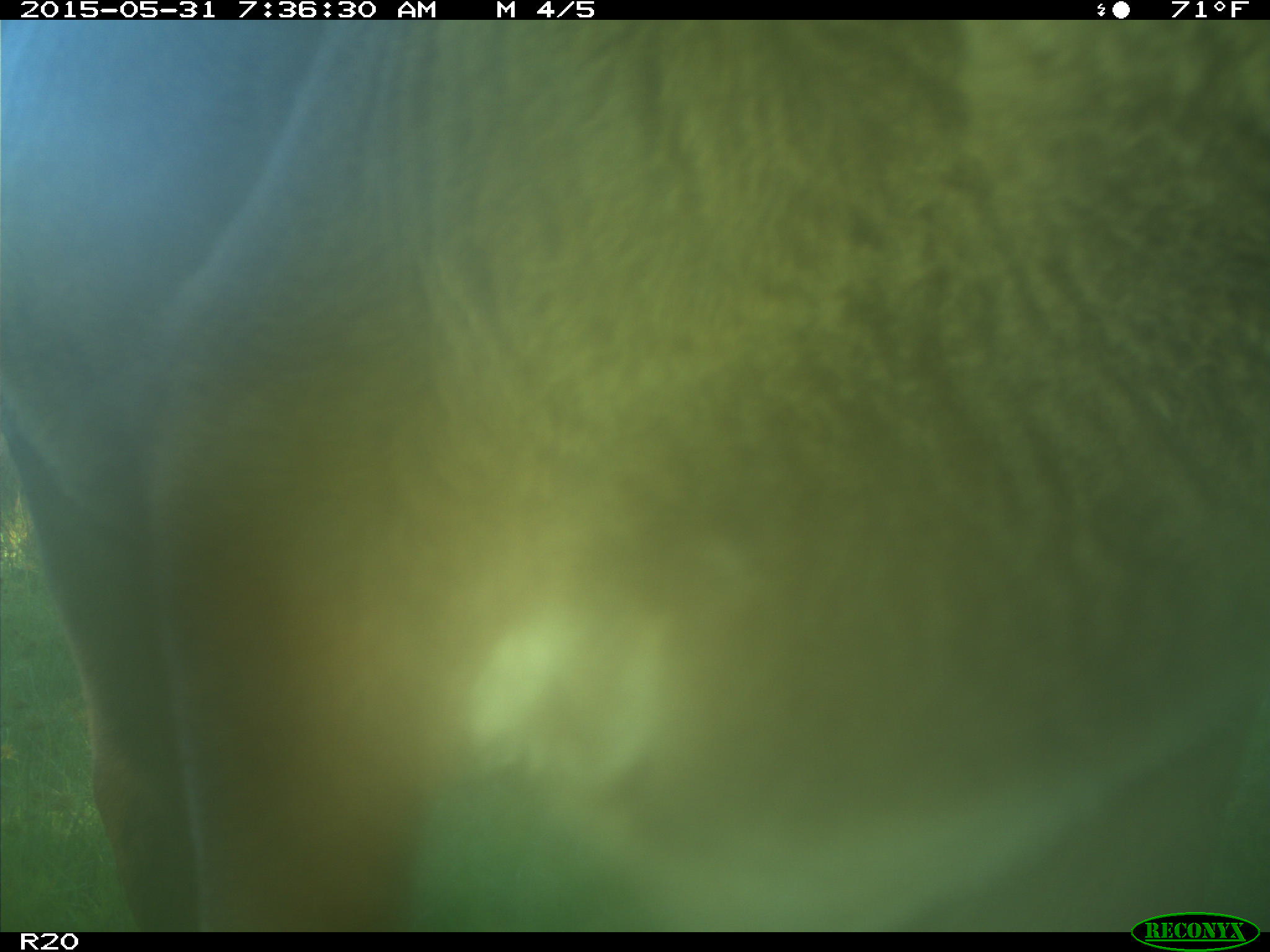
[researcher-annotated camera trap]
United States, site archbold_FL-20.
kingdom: Animalia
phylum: Chordata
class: Mammalia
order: Artiodactyla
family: Bovidae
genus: Bos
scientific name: Bos taurus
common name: domestic cow